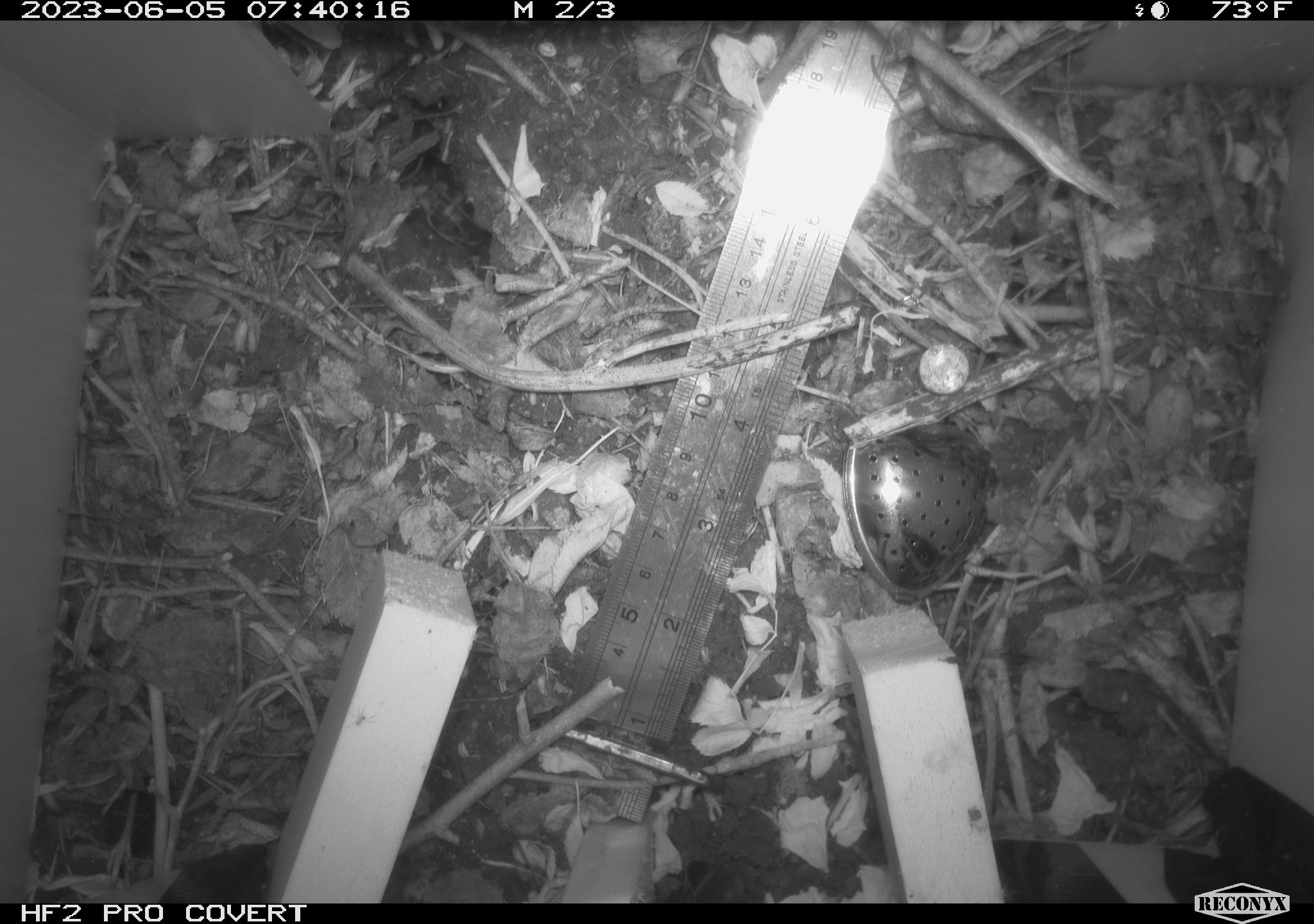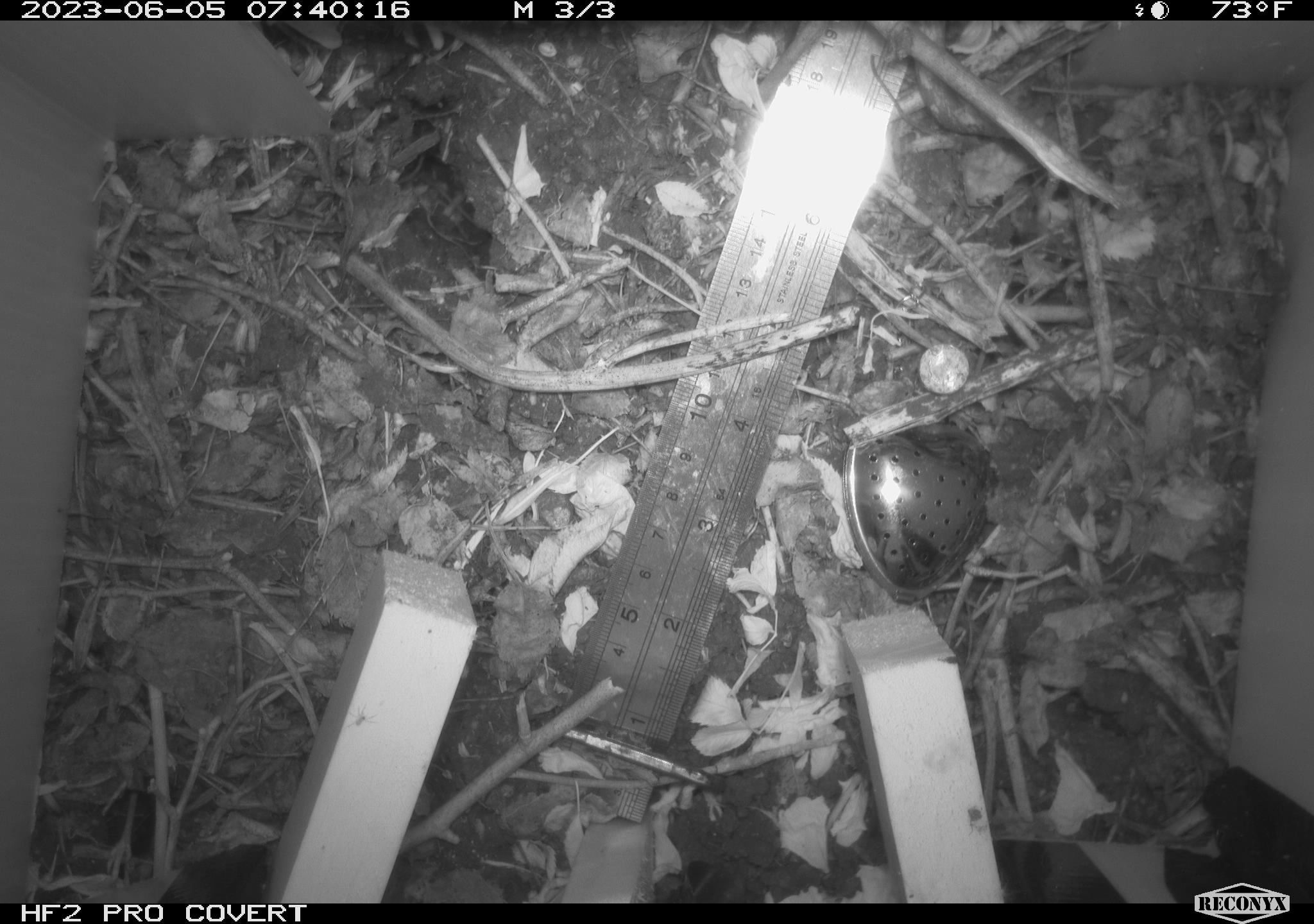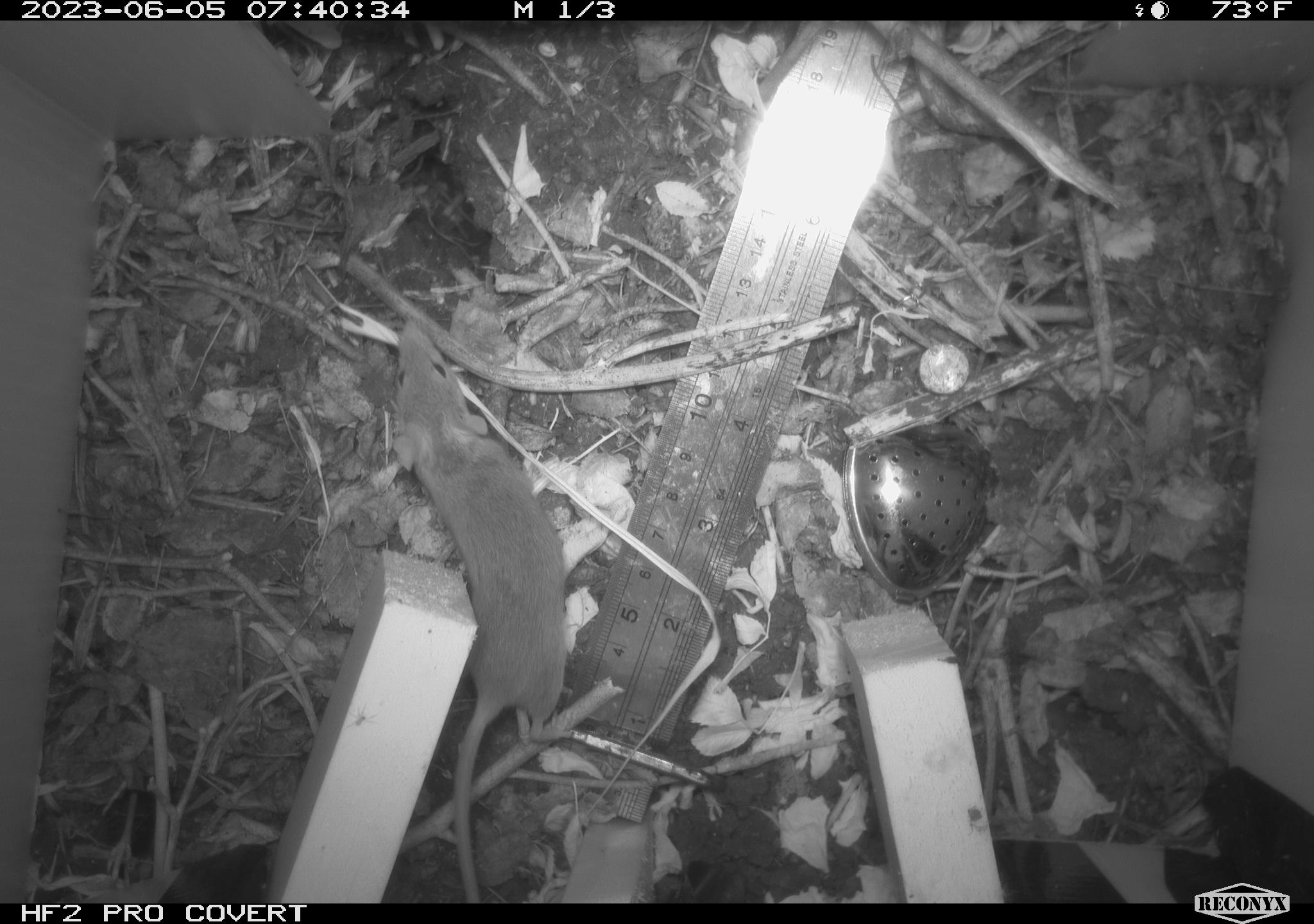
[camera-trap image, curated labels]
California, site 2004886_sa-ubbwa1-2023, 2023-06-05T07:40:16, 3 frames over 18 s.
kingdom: Animalia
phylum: Chordata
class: Mammalia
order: Rodentia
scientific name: Rodentia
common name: rodent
Rodent (Rodentia).